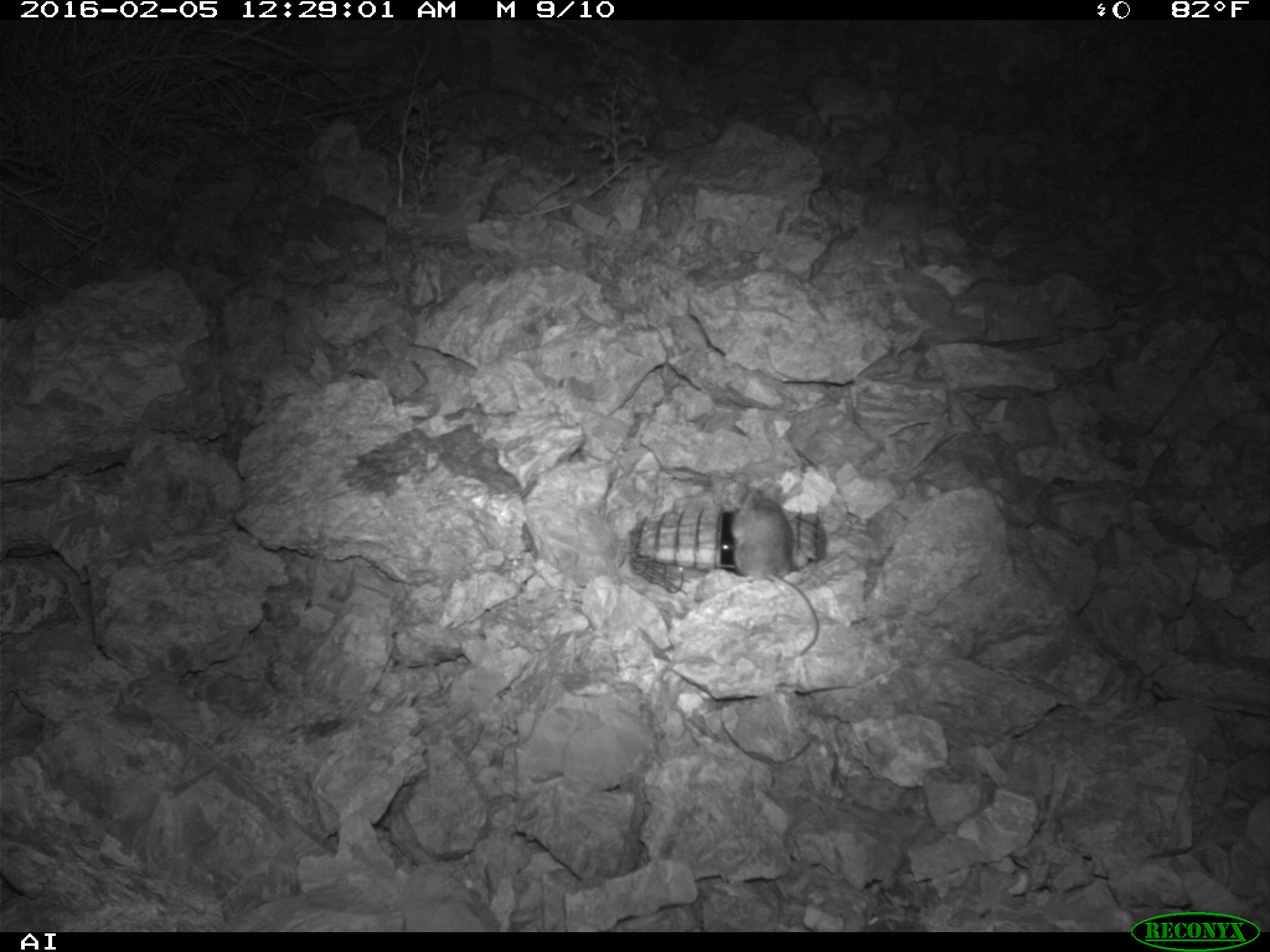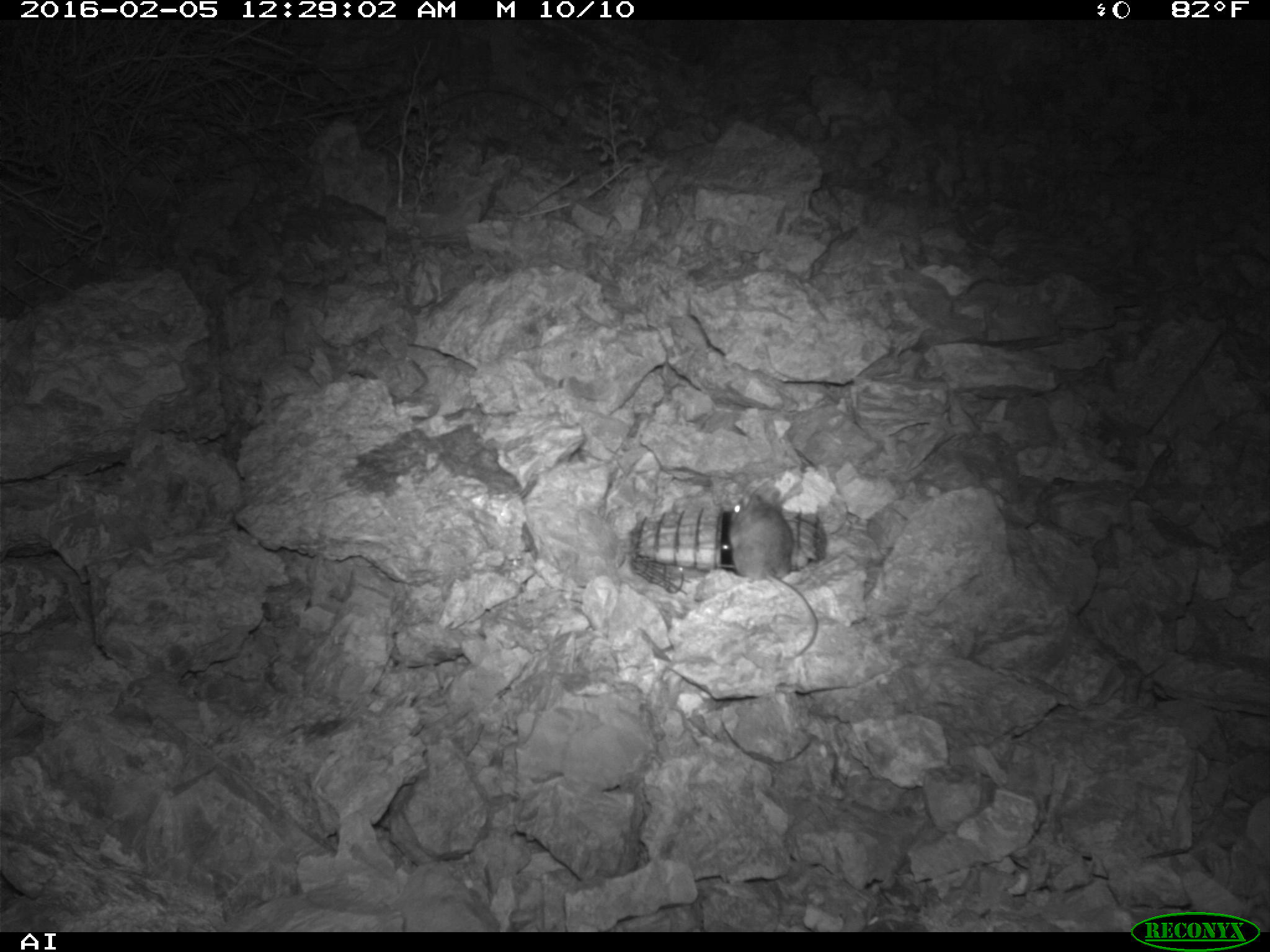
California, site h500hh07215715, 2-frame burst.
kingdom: Animalia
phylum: Chordata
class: Mammalia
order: Rodentia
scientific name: Rodentia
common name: rodent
Rodent (Rodentia).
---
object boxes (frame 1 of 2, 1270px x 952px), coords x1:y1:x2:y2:
rodent: 727:474:819:653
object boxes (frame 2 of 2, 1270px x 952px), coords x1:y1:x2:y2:
rodent: 723:480:819:661